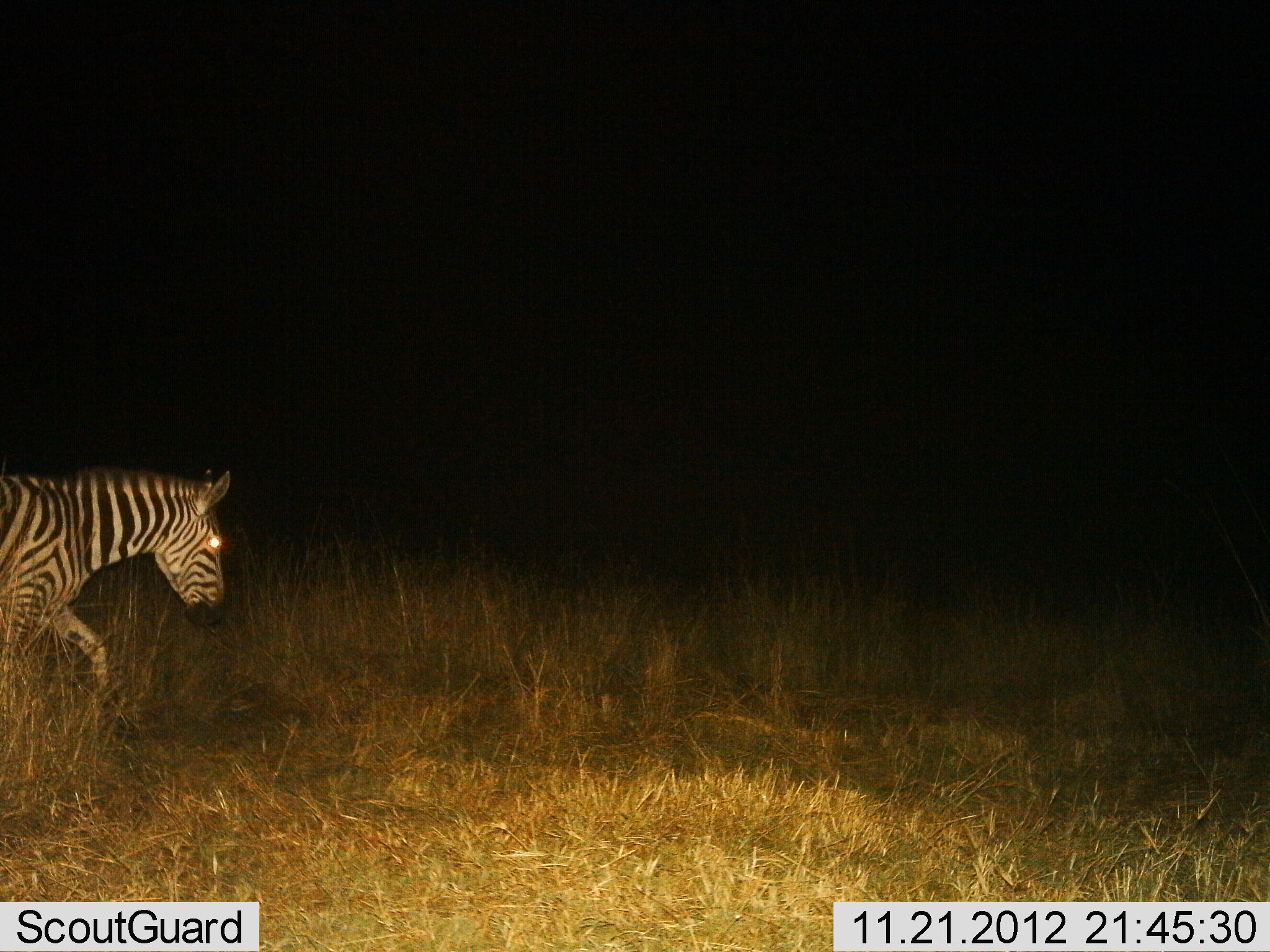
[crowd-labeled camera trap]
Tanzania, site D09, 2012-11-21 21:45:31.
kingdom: Animalia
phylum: Chordata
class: Mammalia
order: Perissodactyla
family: Equidae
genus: Equus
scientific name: Equus quagga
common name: plains zebra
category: zebra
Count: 1.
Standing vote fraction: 0%.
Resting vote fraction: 0%.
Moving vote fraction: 100%.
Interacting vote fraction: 0%.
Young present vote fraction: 0%.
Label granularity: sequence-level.